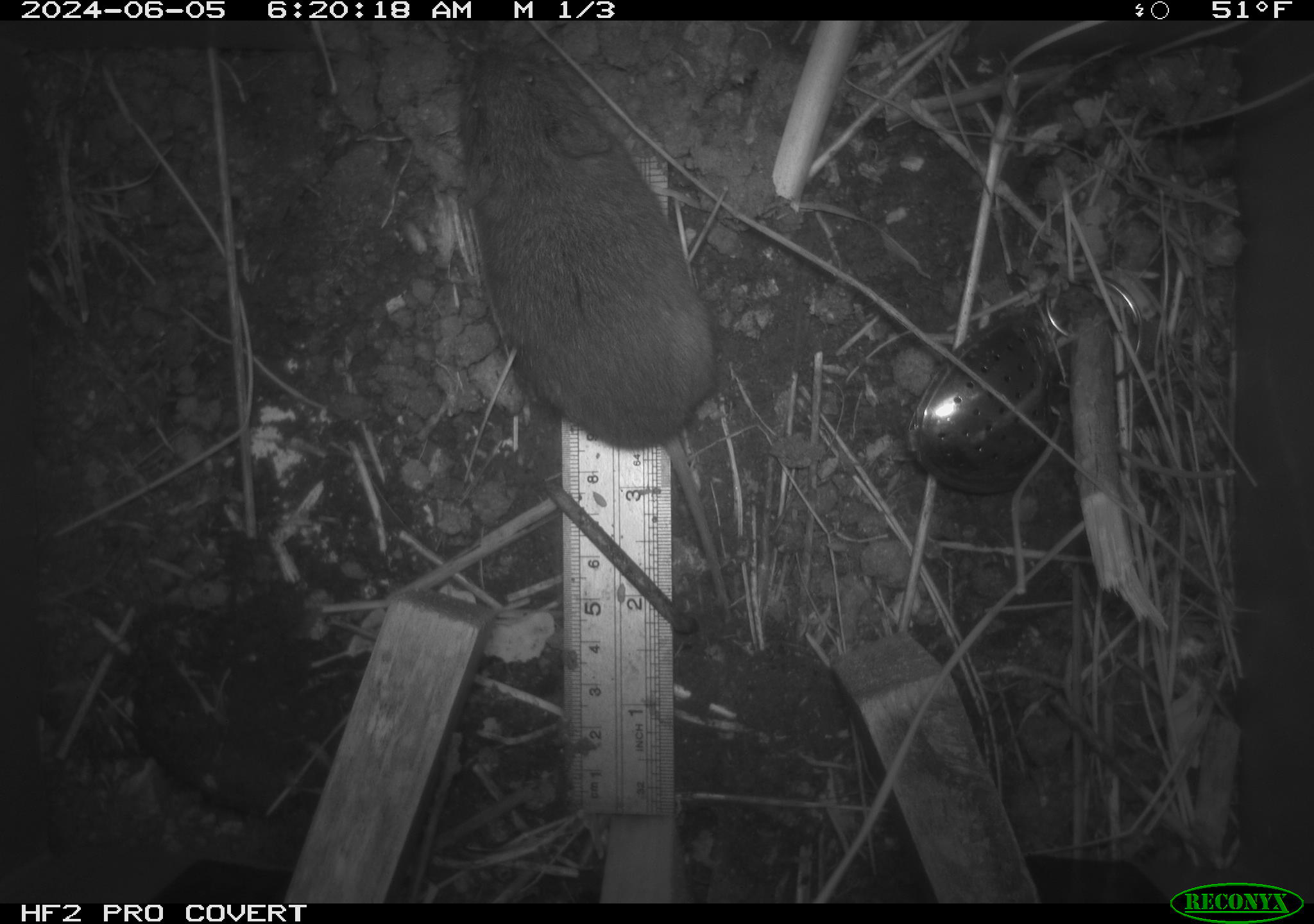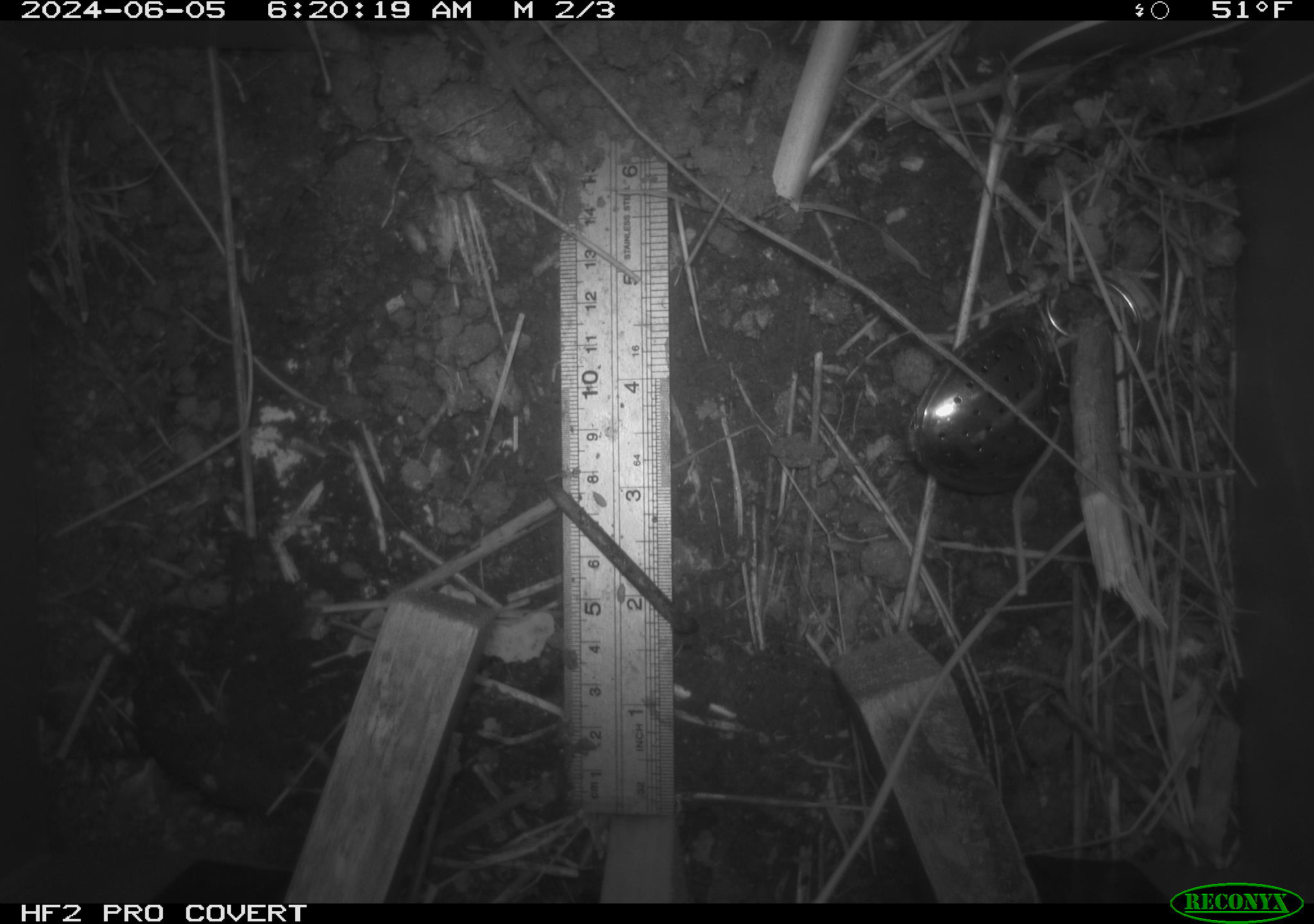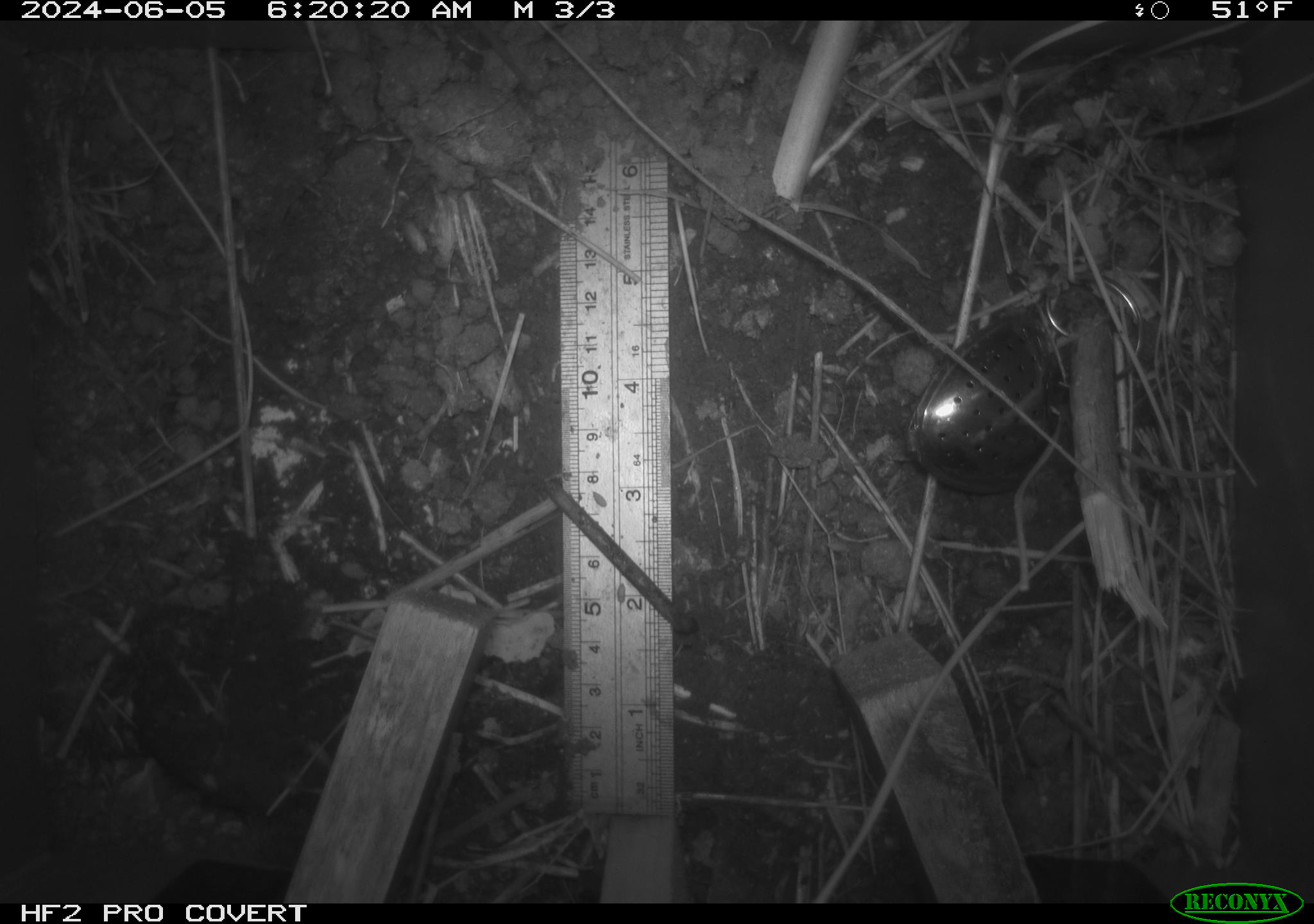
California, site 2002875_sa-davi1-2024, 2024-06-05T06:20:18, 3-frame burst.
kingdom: Animalia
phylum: Chordata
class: Mammalia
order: Rodentia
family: Cricetidae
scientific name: Arvicolinae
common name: voles, lemmings, and muskrats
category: arvicolinae subfamily